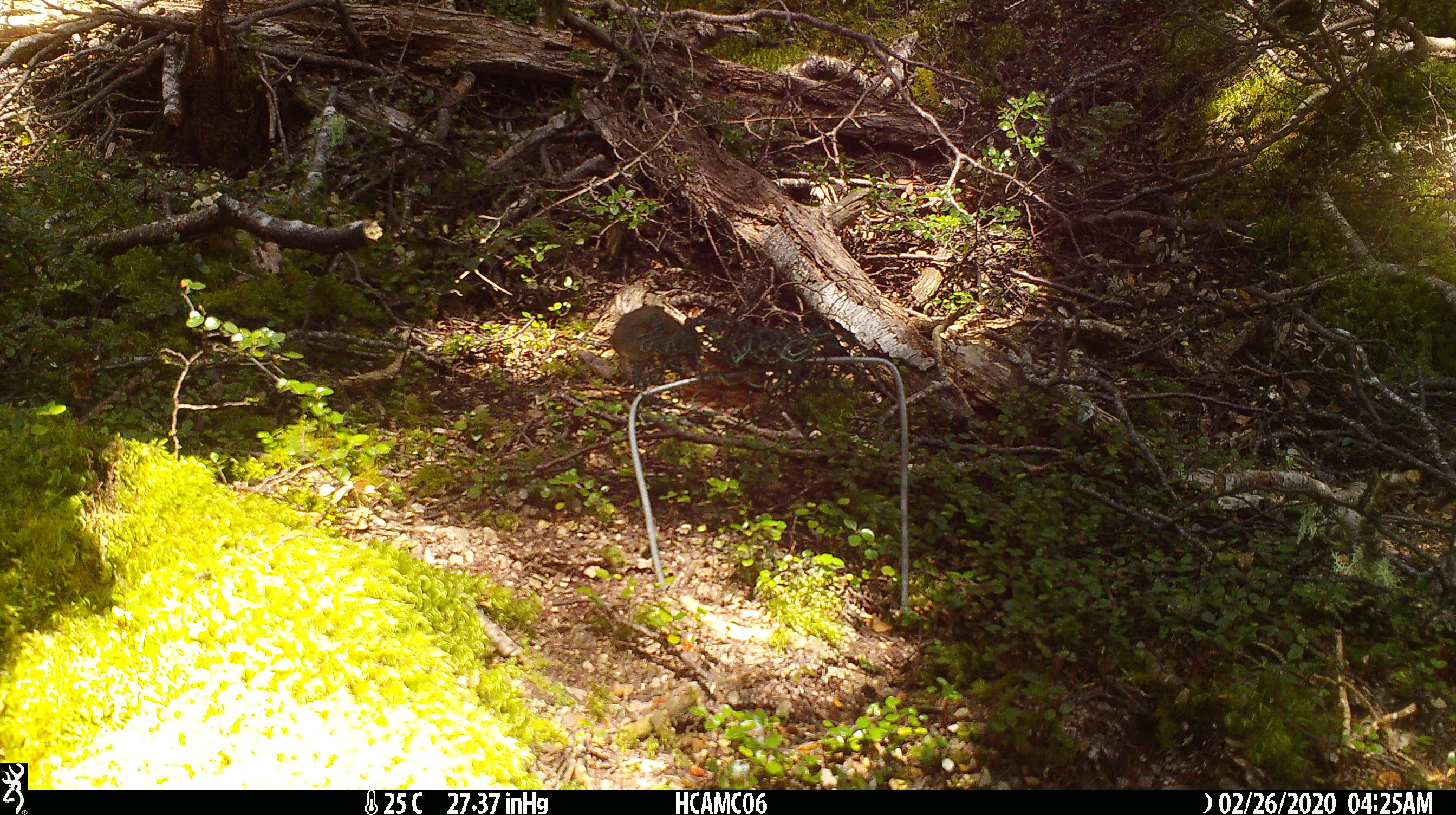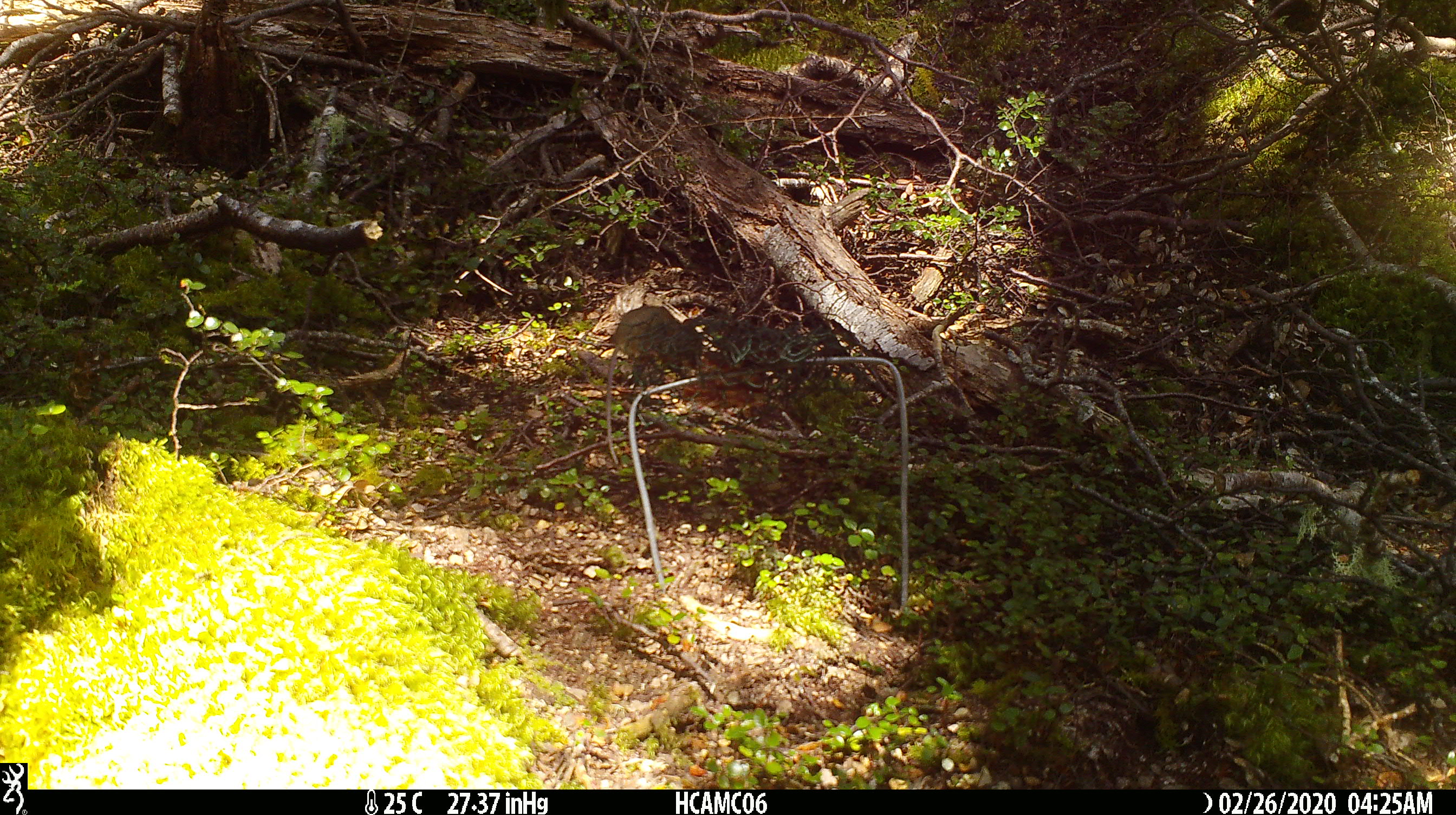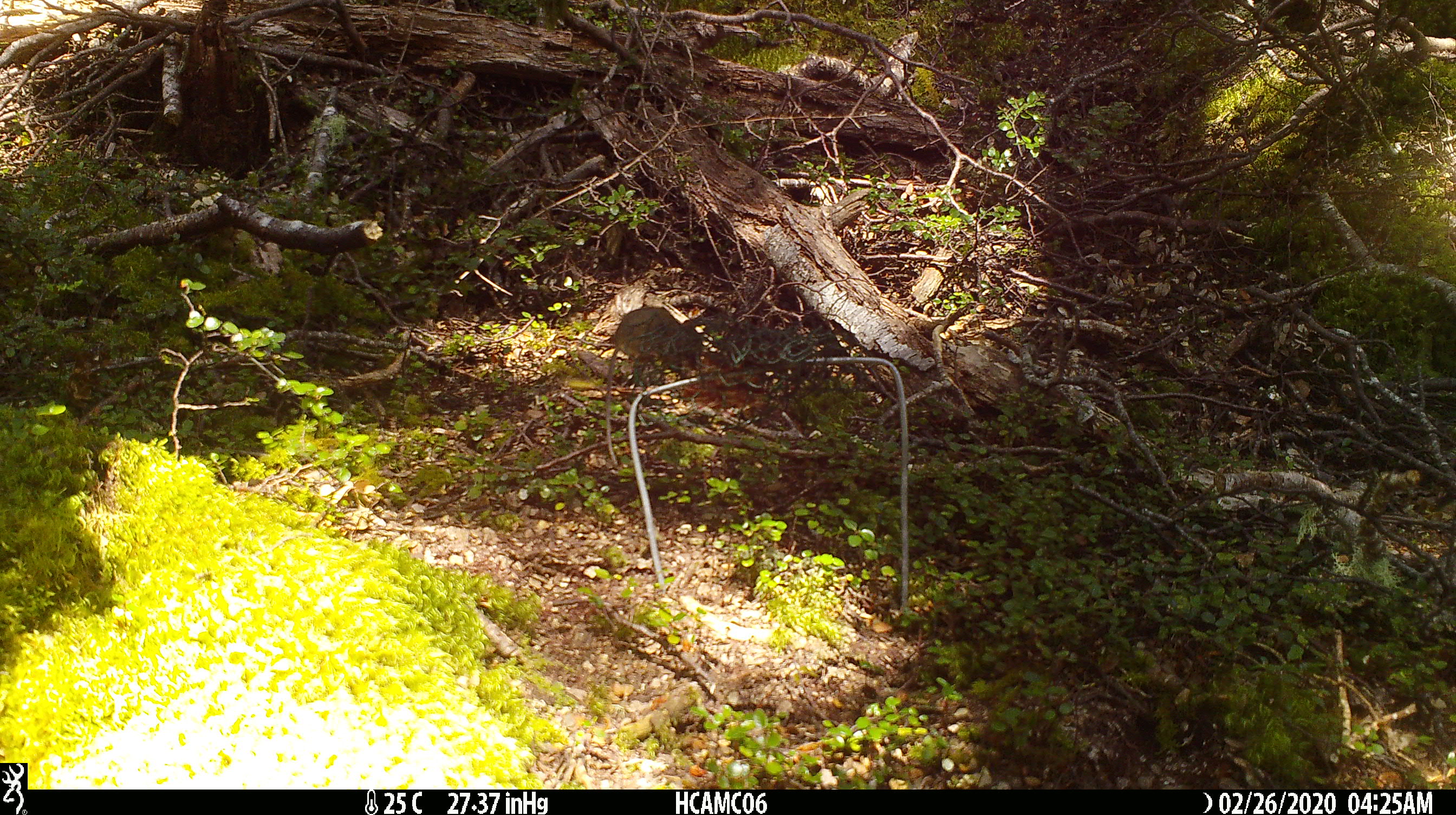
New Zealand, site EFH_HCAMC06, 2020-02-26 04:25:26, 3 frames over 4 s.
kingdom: Animalia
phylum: Chordata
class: Mammalia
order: Rodentia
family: Muridae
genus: Mus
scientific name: Mus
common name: mouse